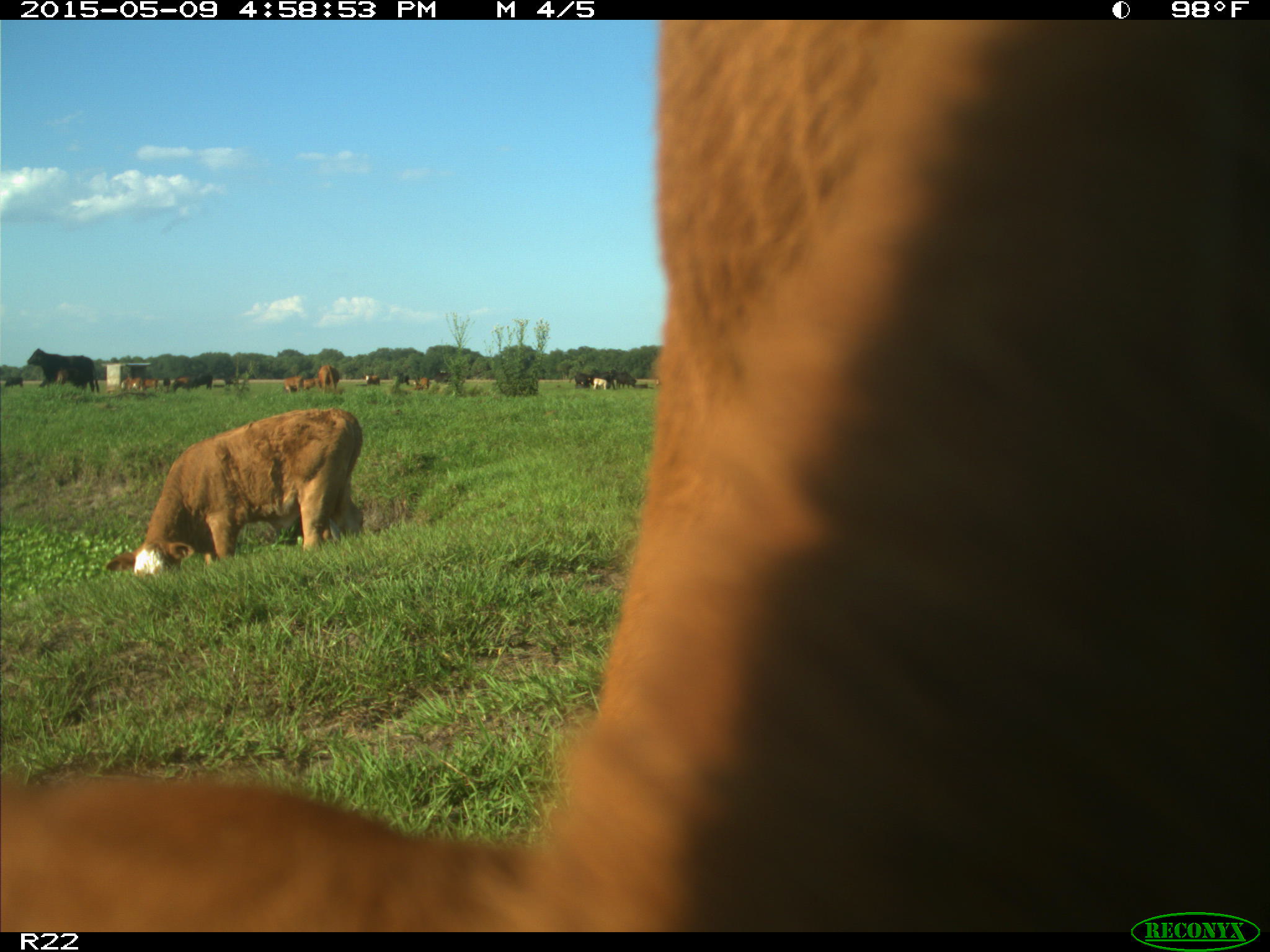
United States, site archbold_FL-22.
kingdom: Animalia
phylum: Chordata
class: Mammalia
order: Artiodactyla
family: Bovidae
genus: Bos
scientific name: Bos taurus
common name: domestic cow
Bos taurus (domestic cow).